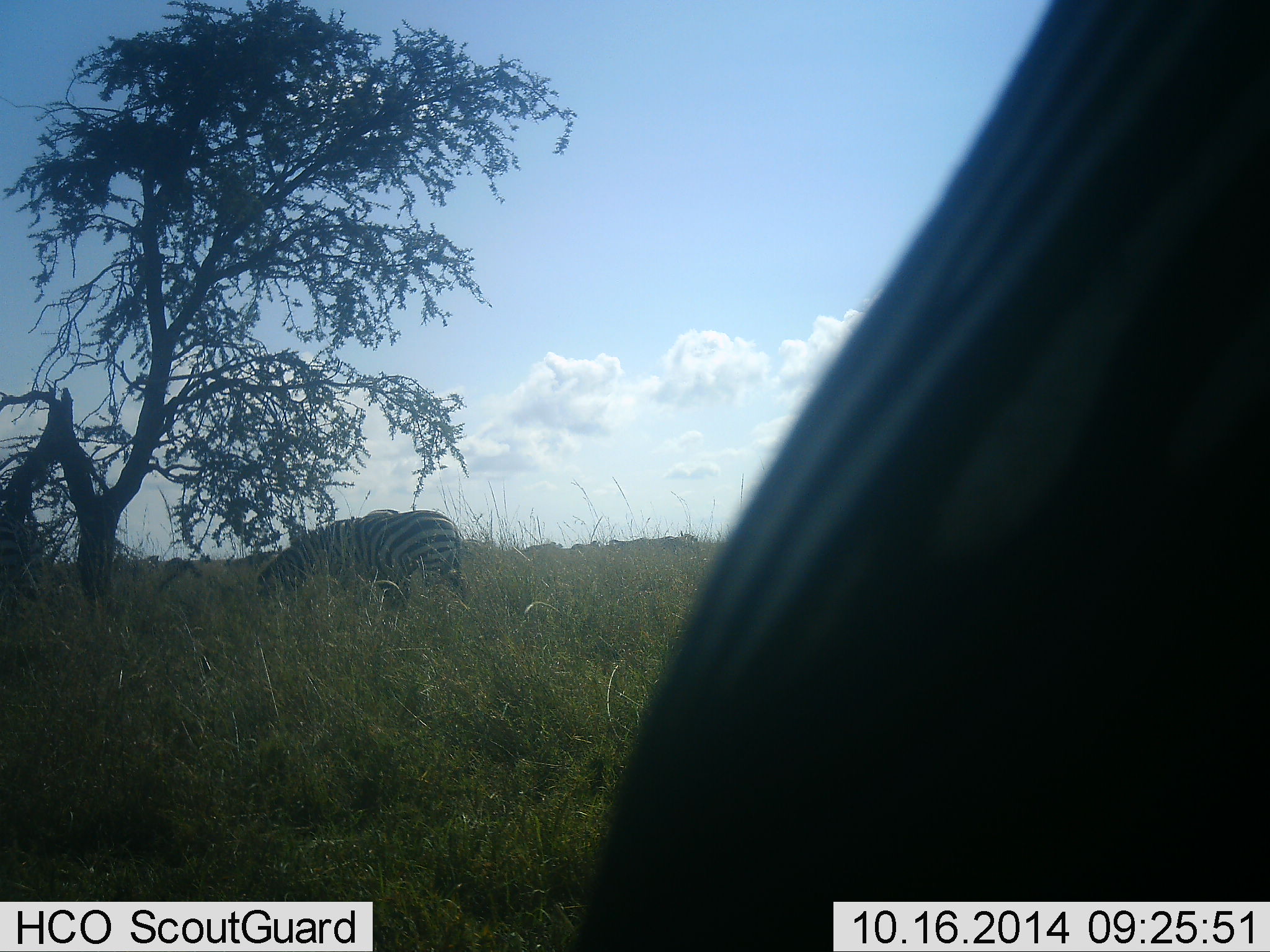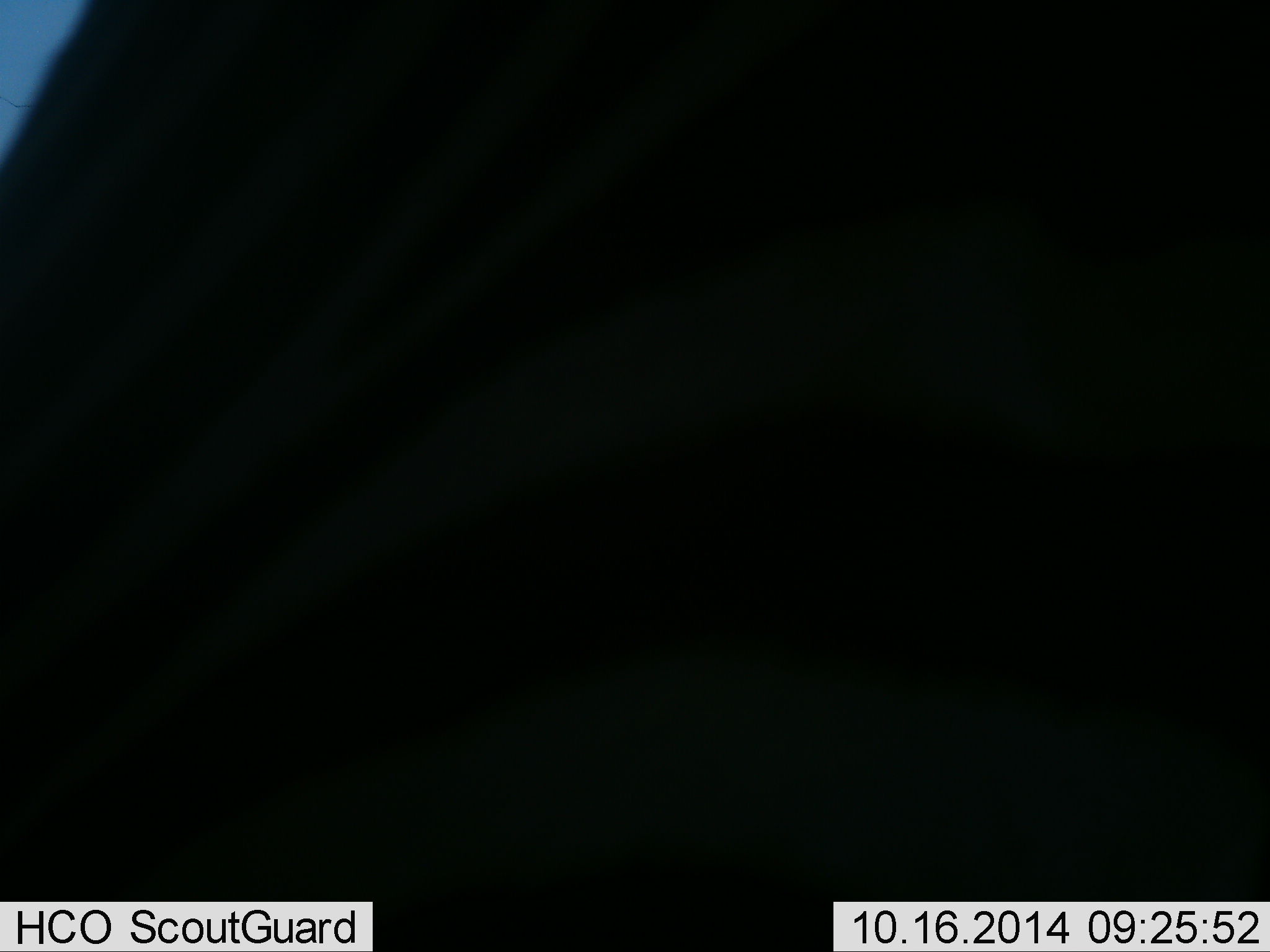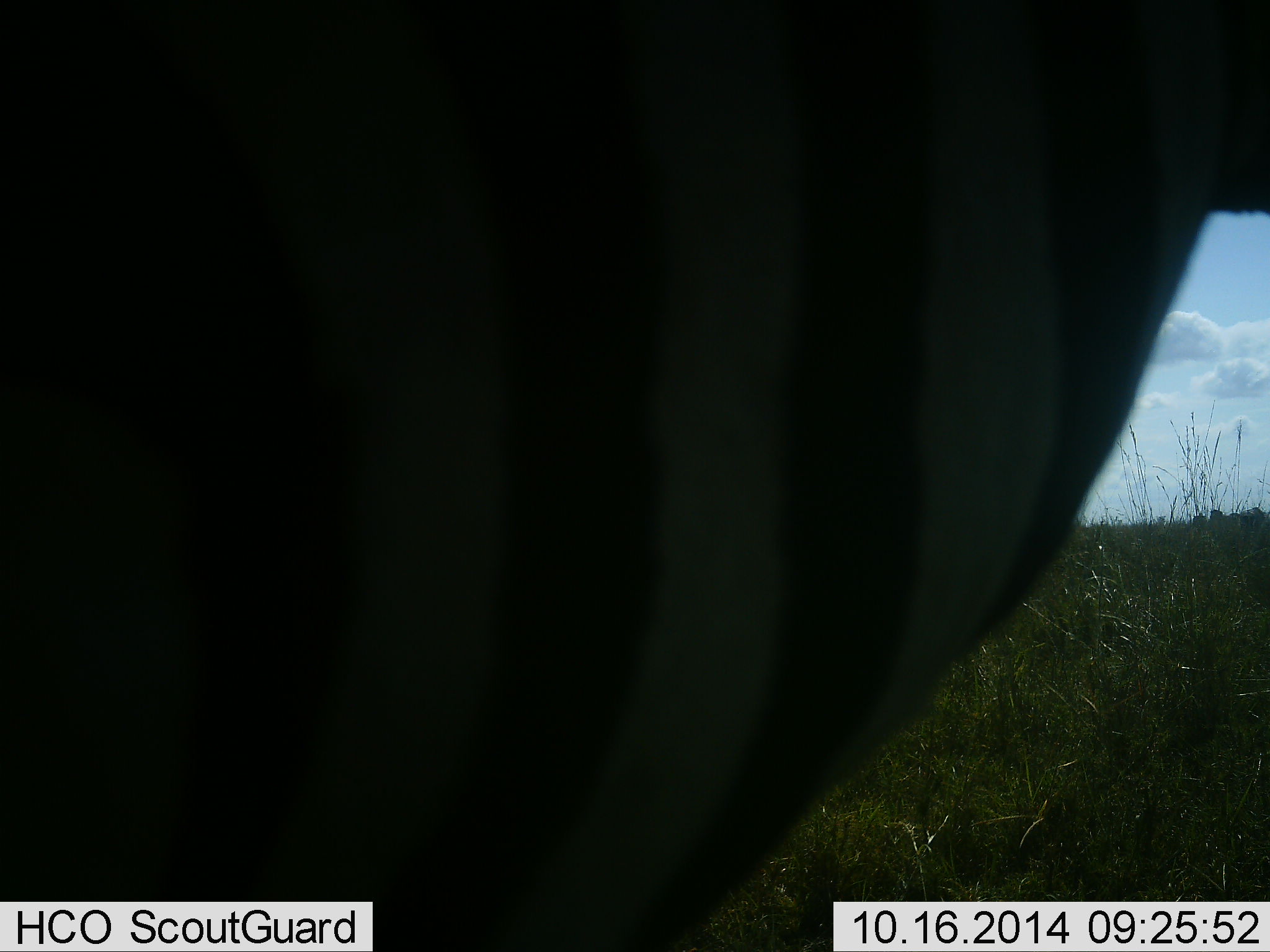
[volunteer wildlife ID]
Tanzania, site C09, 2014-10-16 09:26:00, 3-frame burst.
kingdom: Animalia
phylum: Chordata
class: Mammalia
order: Perissodactyla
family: Equidae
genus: Equus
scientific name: Equus quagga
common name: plains zebra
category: zebra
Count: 2.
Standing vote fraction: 40%.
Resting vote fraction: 0%.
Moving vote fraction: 40%.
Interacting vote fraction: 0%.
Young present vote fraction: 0%.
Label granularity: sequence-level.